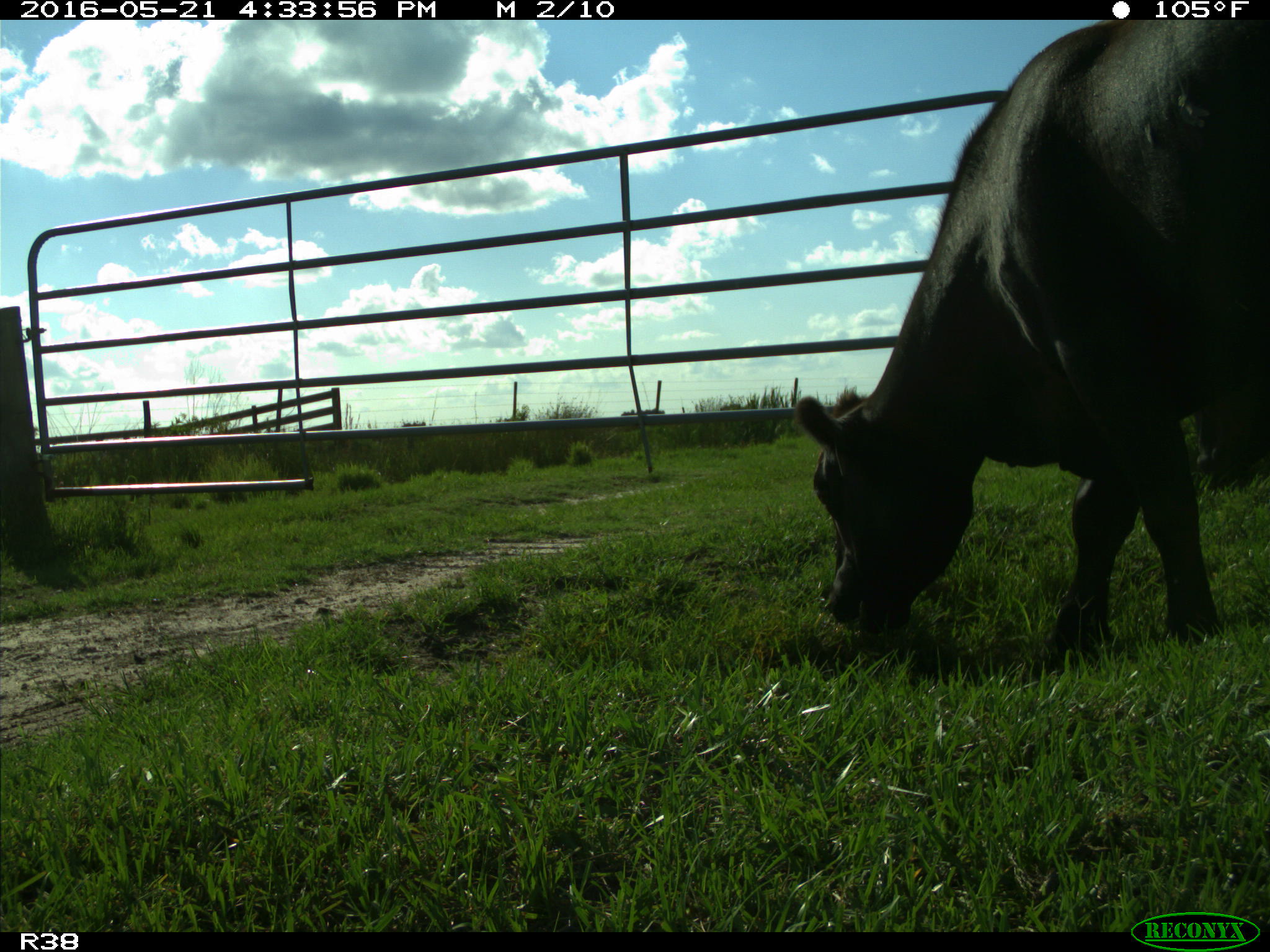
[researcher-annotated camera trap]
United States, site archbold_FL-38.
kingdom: Animalia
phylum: Chordata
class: Mammalia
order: Artiodactyla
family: Bovidae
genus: Bos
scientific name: Bos taurus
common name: domestic cow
Bos taurus (domestic cow).